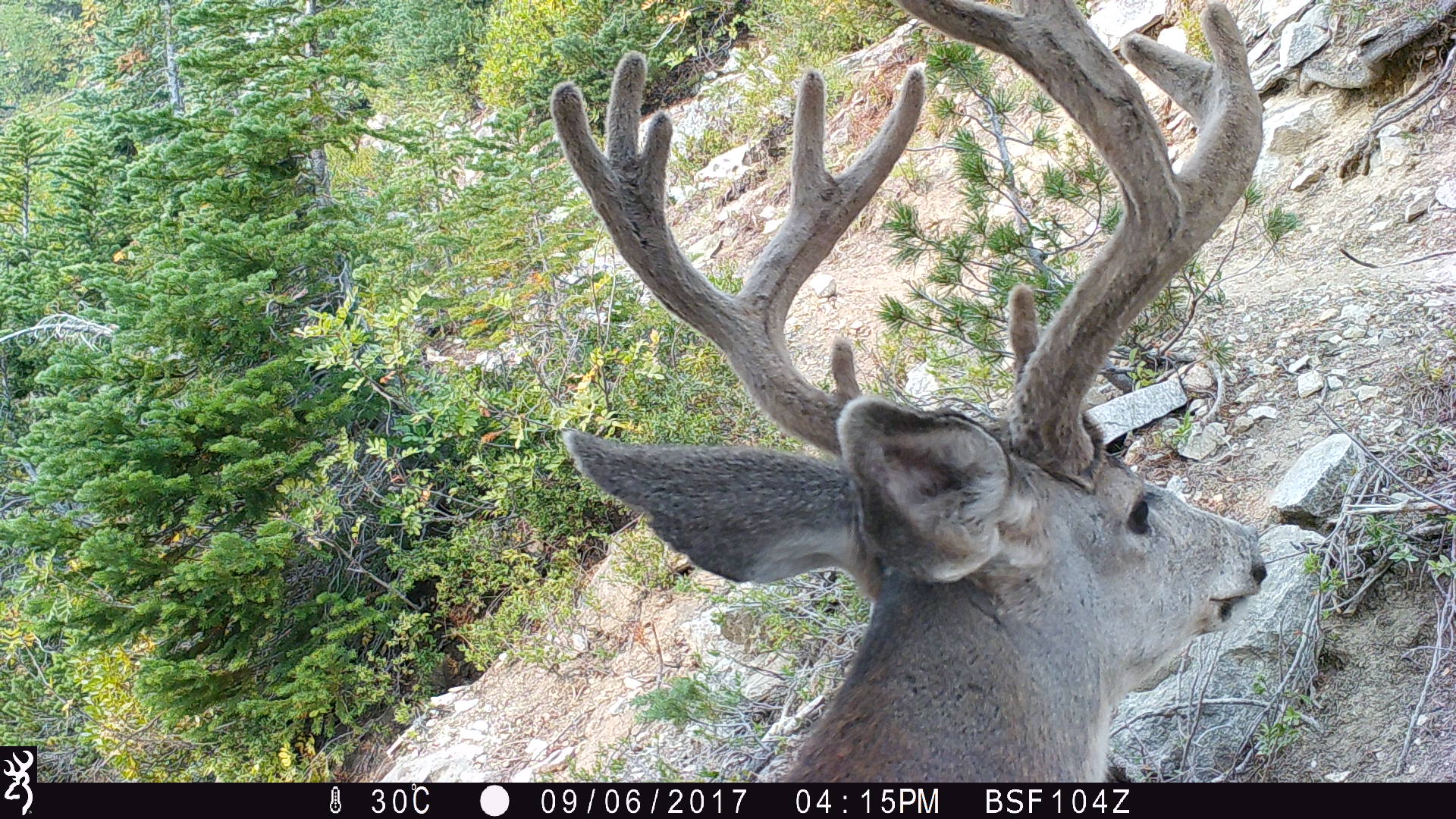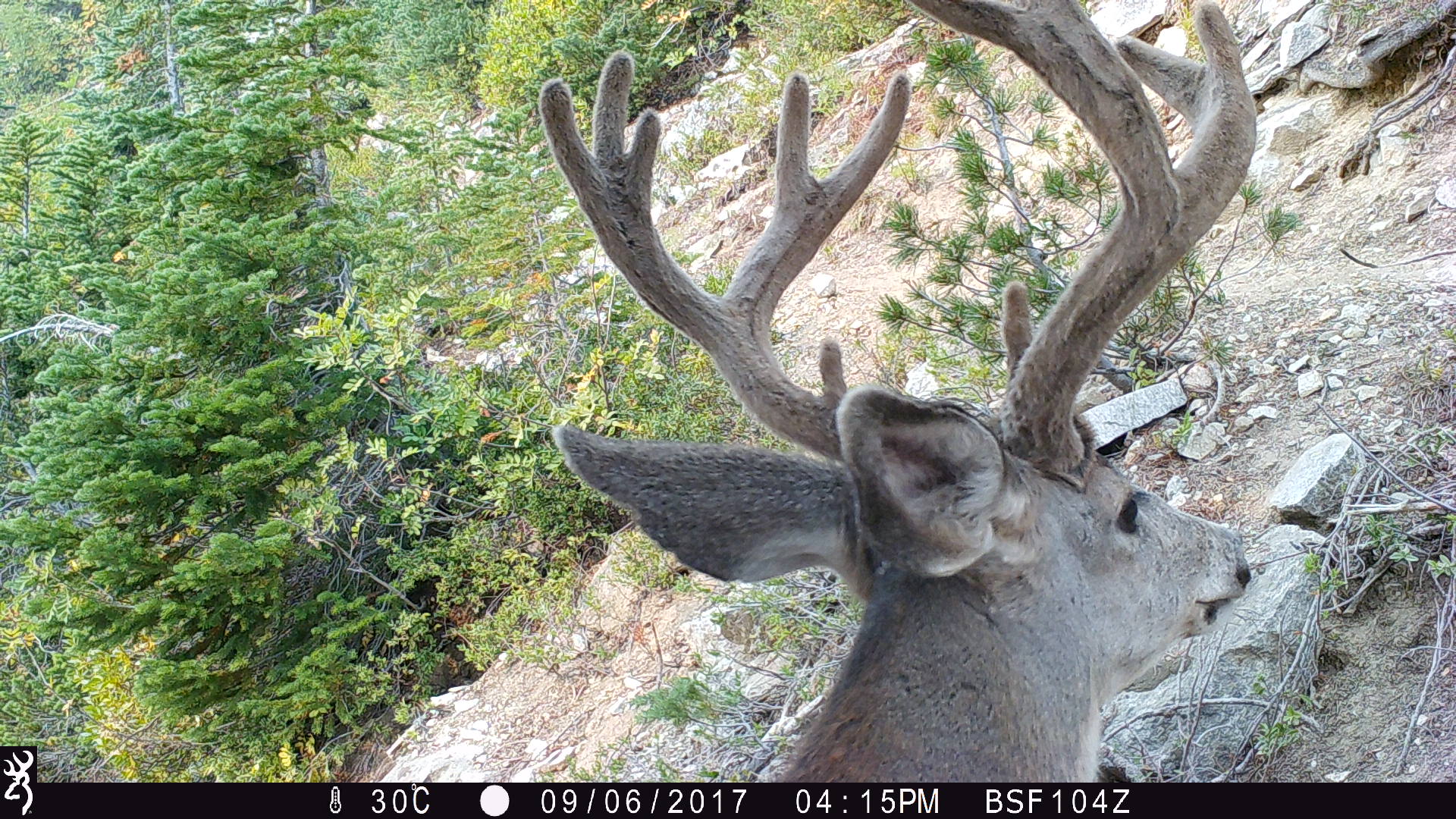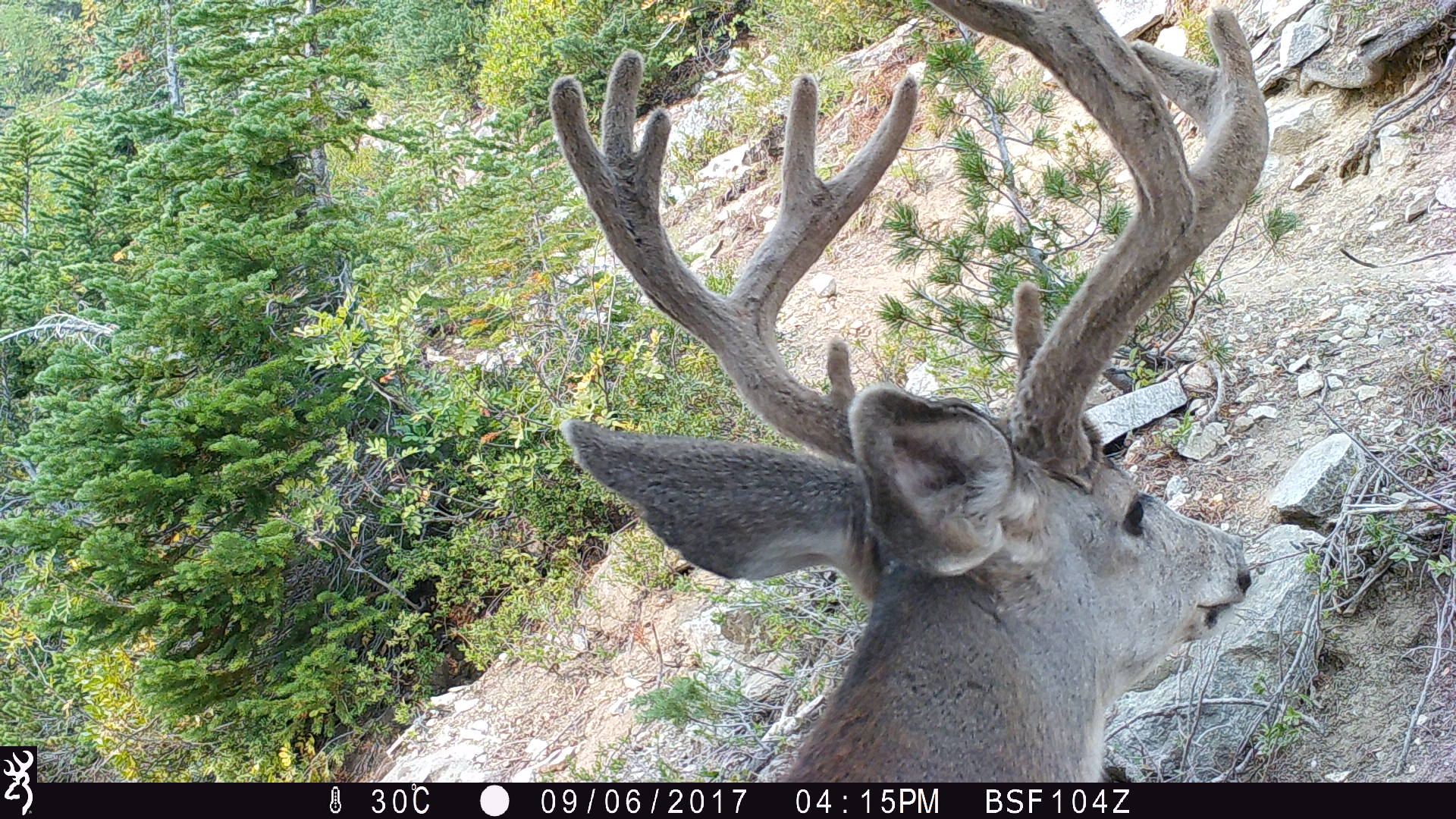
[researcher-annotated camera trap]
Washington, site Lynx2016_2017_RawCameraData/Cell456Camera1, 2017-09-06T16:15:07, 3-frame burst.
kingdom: Animalia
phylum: Chordata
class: Mammalia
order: Artiodactyla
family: Cervidae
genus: Odocoileus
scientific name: Odocoileus hemionus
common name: mule deer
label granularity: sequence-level